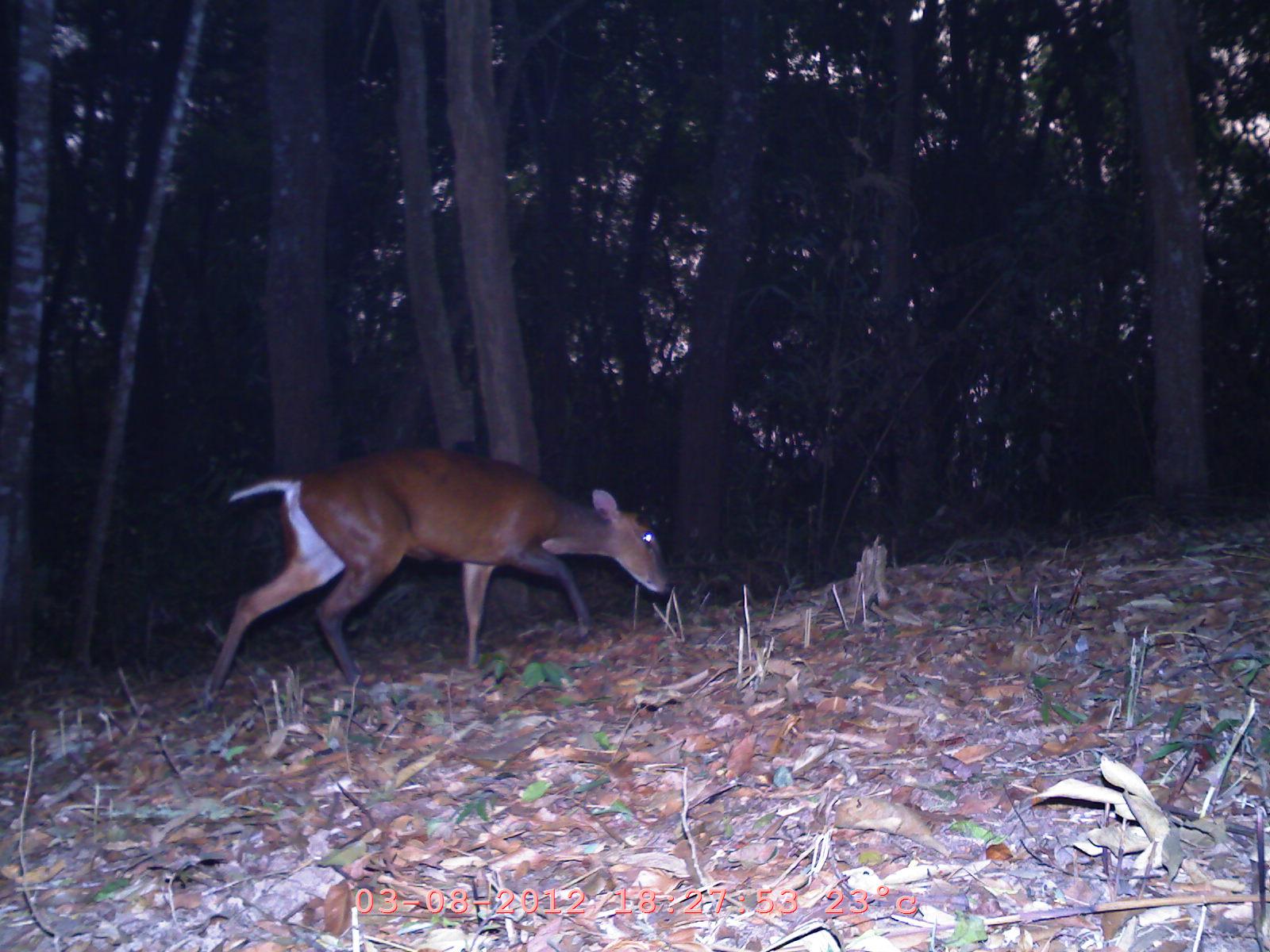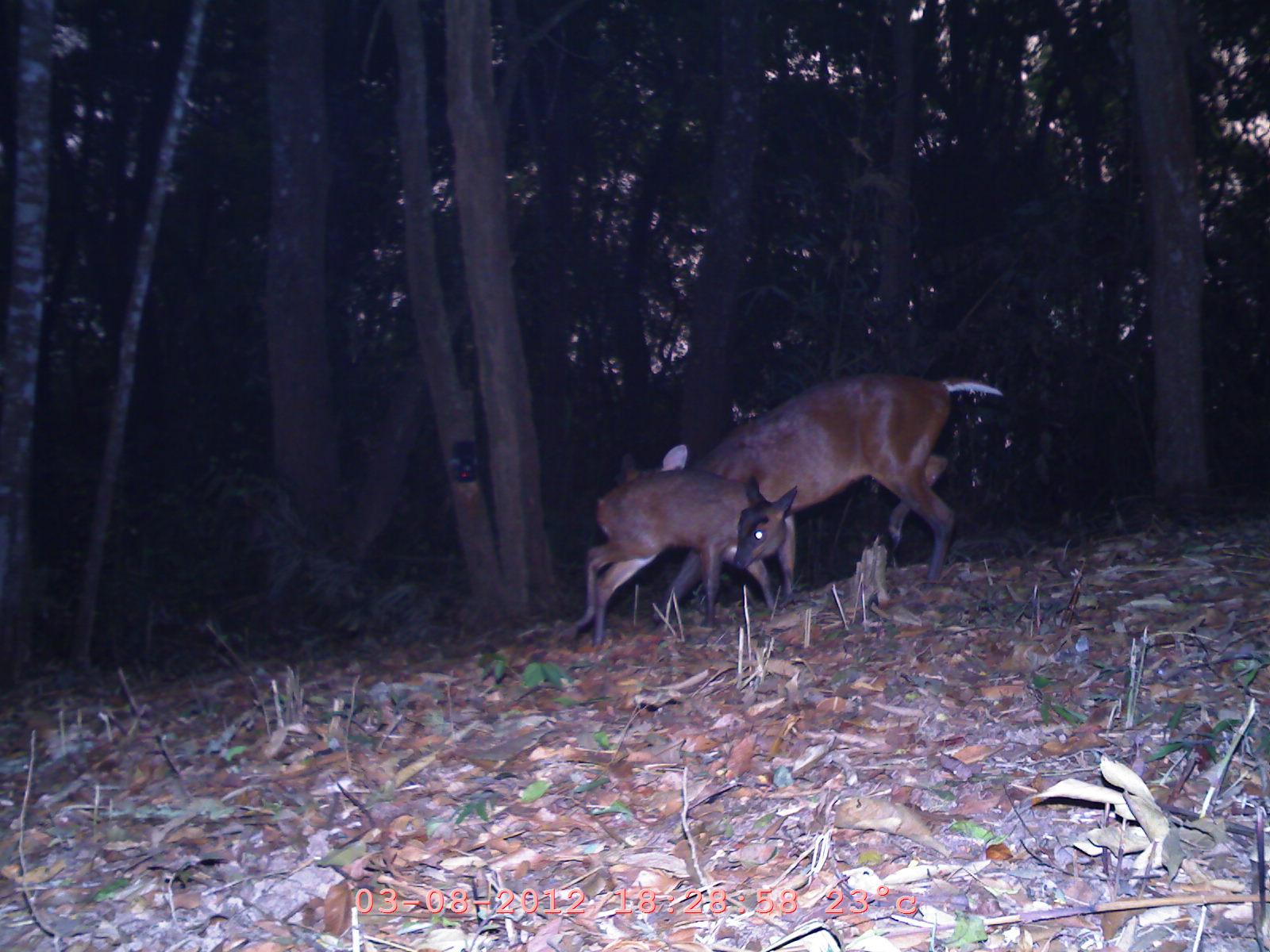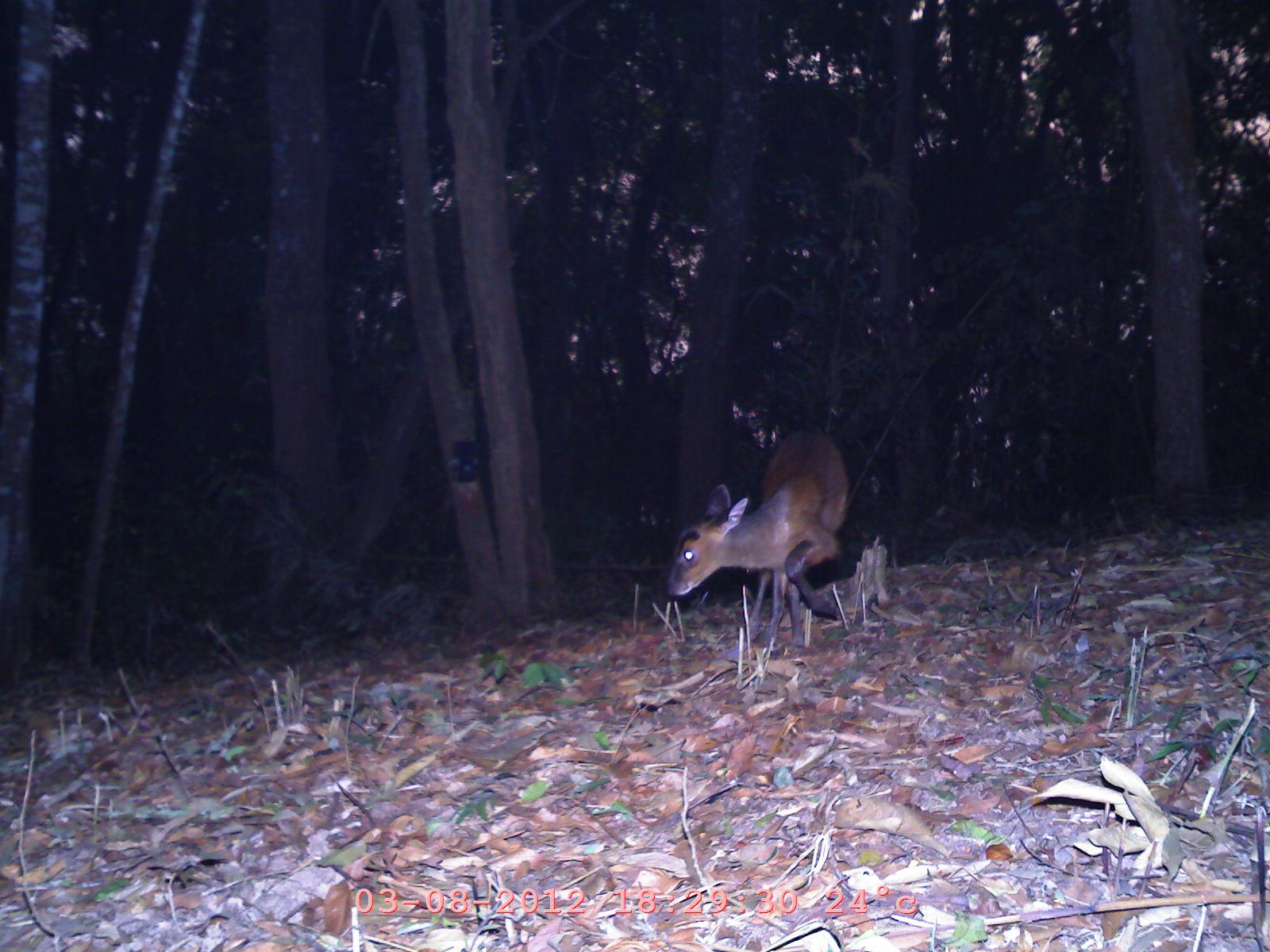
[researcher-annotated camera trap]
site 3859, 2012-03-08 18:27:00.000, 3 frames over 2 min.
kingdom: Animalia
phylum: Chordata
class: Mammalia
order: Artiodactyla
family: Cervidae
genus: Muntiacus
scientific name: Muntiacus muntjak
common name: southern red muntjac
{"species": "Muntiacus muntjak (southern red muntjac)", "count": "1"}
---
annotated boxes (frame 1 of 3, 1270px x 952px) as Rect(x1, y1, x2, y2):
muntiacus muntjak: Rect(199, 441, 676, 710)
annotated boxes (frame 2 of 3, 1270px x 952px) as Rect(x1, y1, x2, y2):
muntiacus muntjak: Rect(617, 368, 1006, 626); Rect(553, 465, 801, 654)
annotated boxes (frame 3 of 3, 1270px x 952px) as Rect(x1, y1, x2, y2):
muntiacus muntjak: Rect(662, 424, 850, 663)